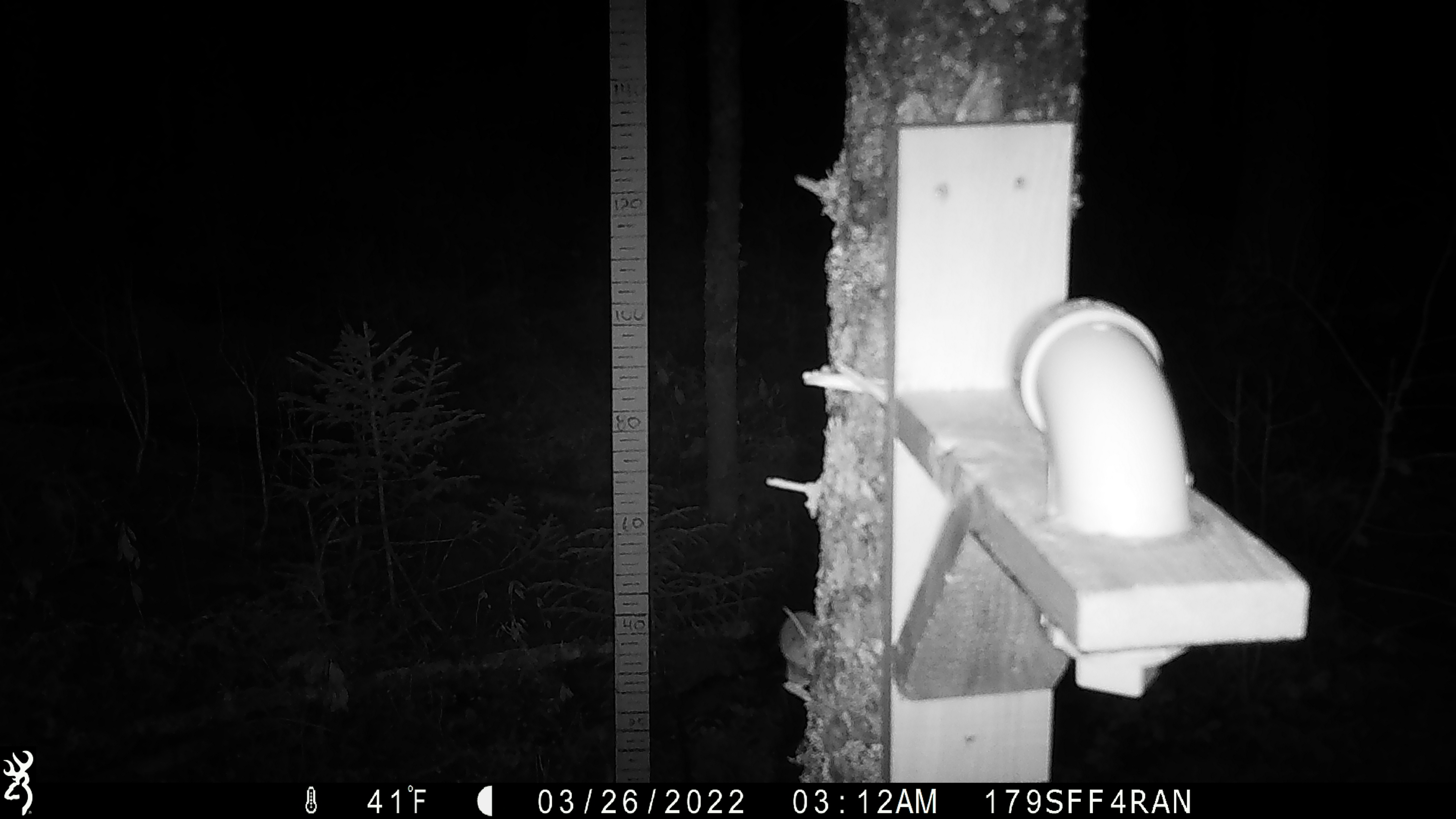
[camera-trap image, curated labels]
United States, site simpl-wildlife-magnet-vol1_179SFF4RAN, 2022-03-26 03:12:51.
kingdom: Animalia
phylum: Chordata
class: Mammalia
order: Rodentia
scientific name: Rodentia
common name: mouse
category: mouse sp.